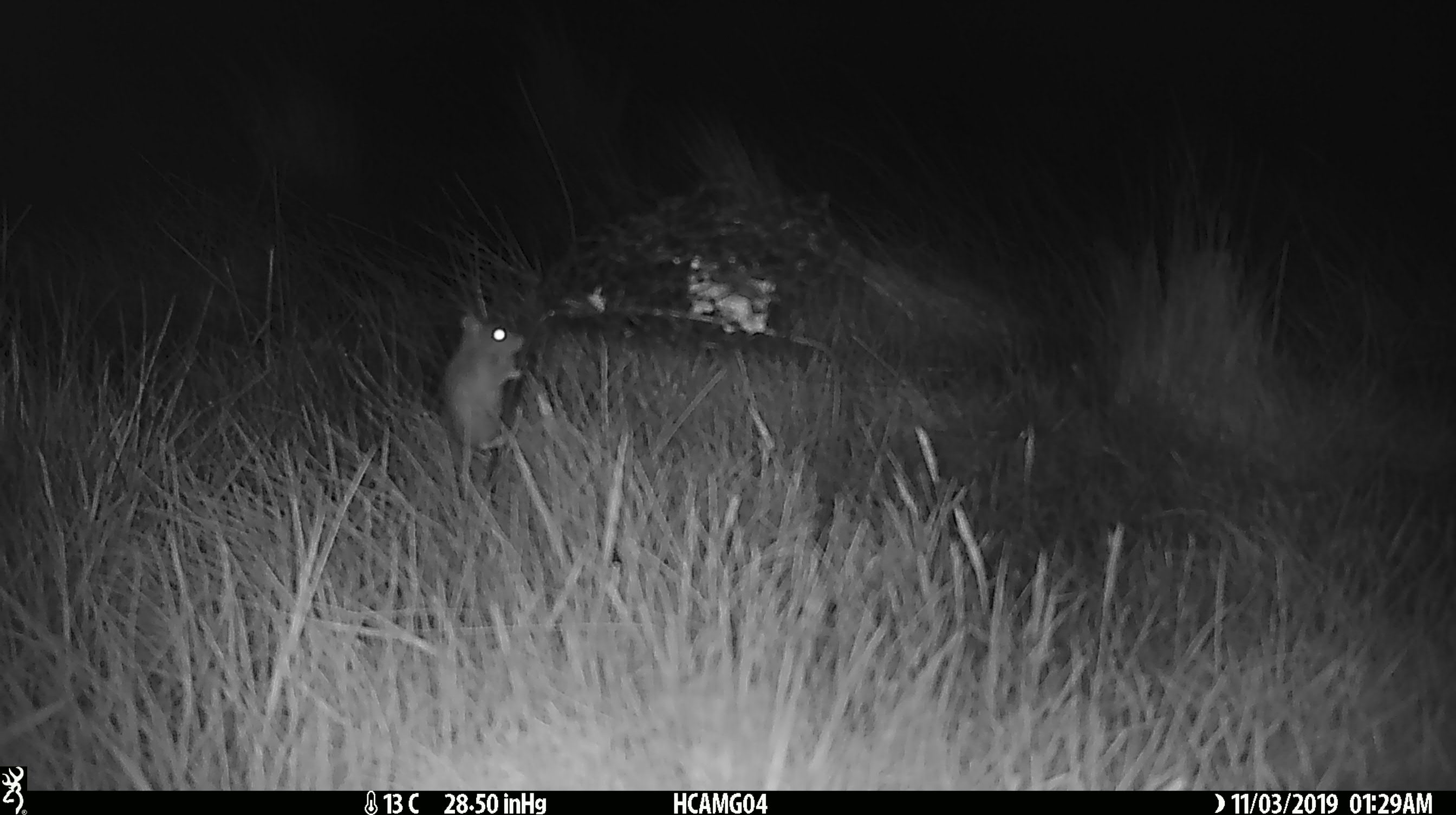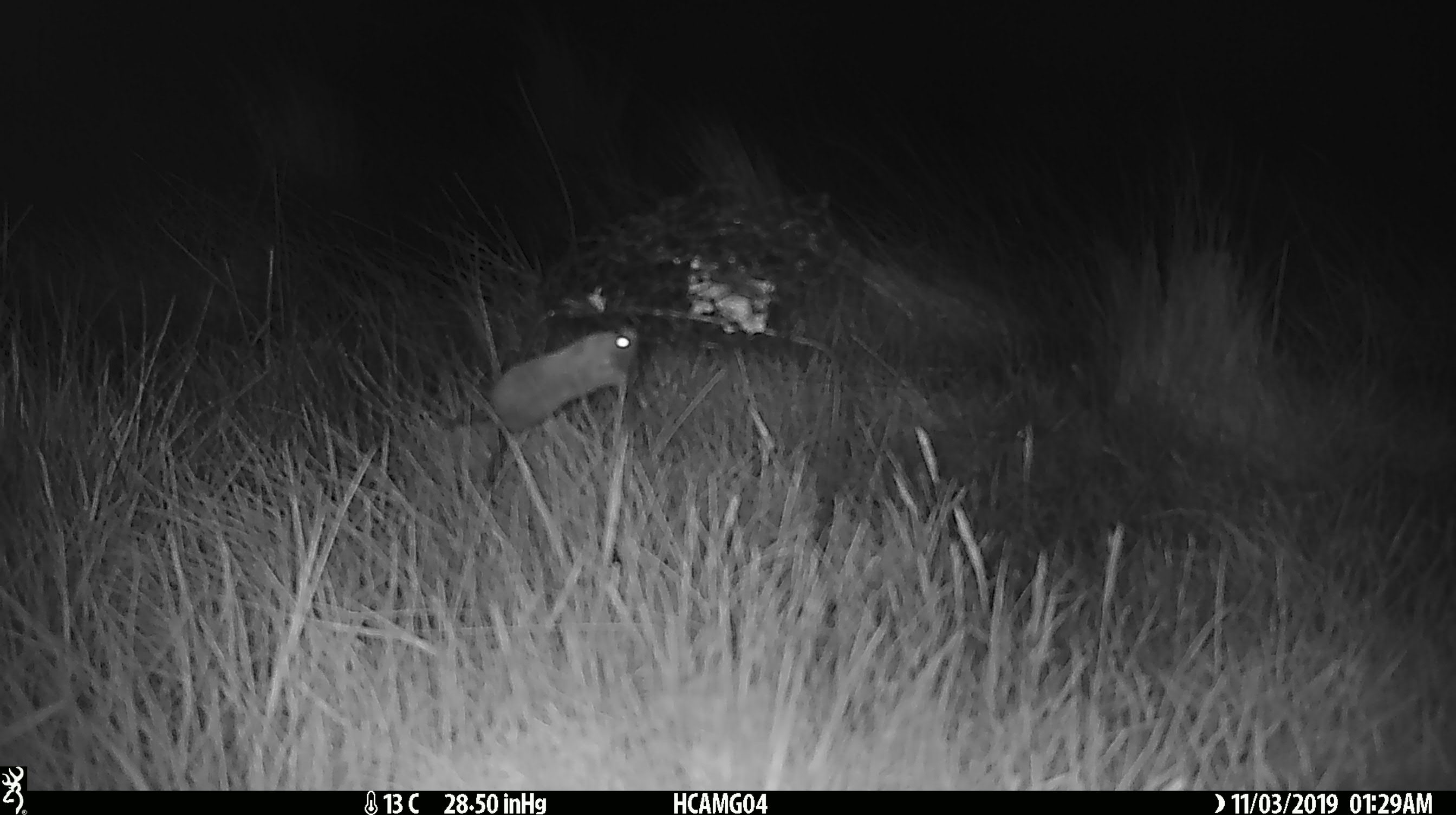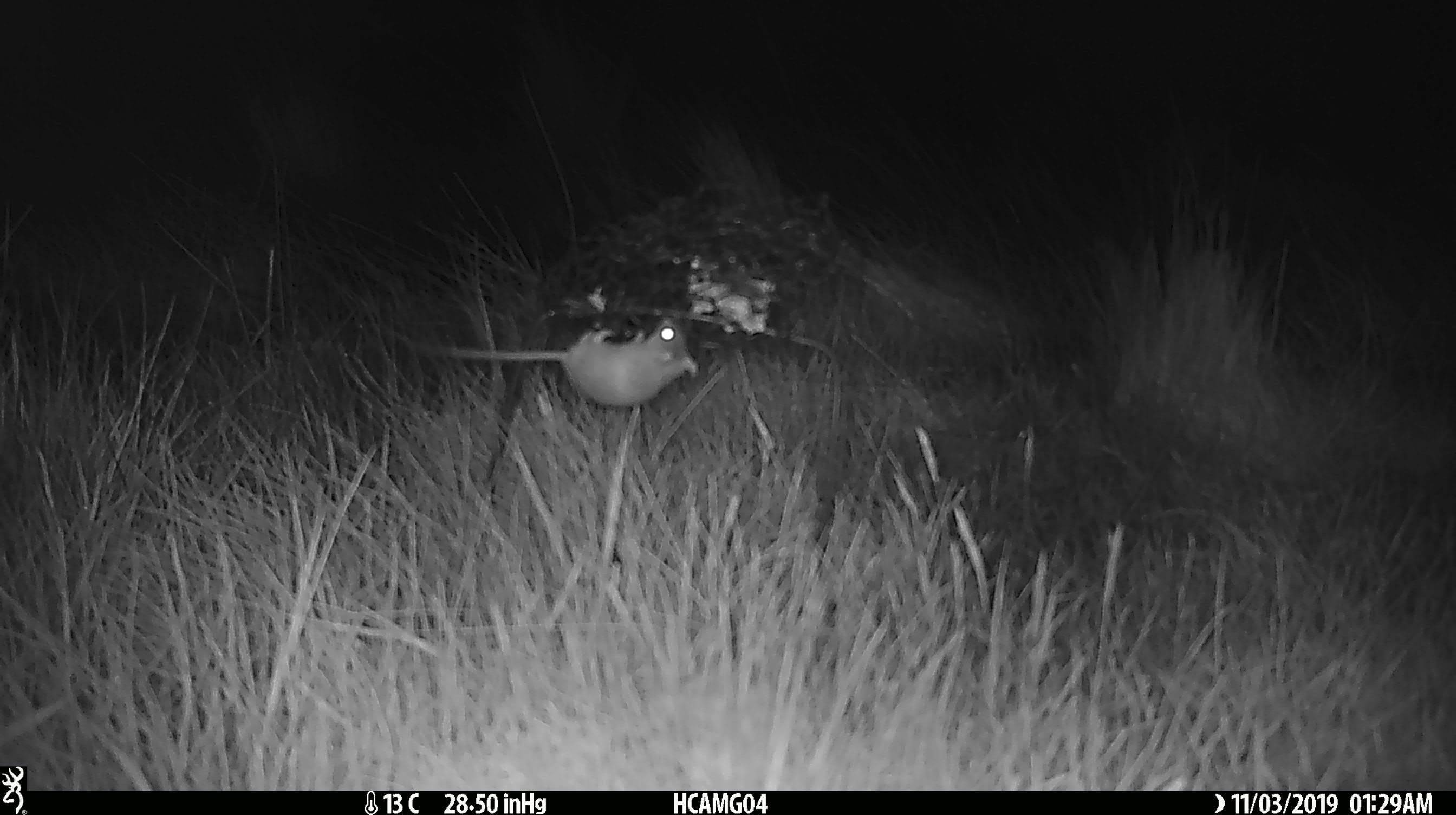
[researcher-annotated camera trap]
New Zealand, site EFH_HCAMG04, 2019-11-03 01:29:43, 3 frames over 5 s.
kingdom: Animalia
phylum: Chordata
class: Mammalia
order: Rodentia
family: Muridae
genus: Mus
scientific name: Mus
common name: mouse